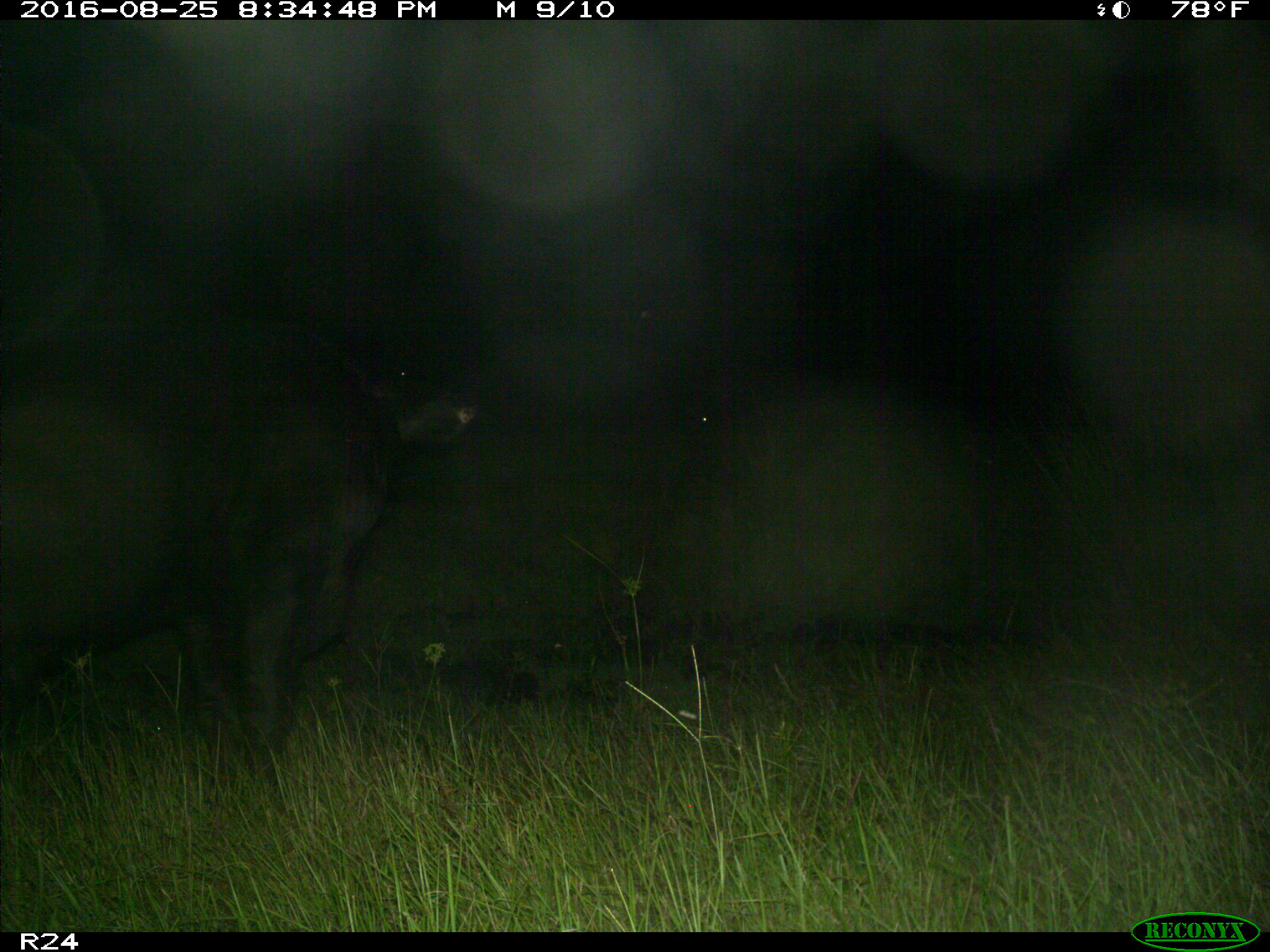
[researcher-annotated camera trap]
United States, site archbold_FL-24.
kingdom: Animalia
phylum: Chordata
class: Mammalia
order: Artiodactyla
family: Bovidae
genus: Bos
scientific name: Bos taurus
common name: domestic cow